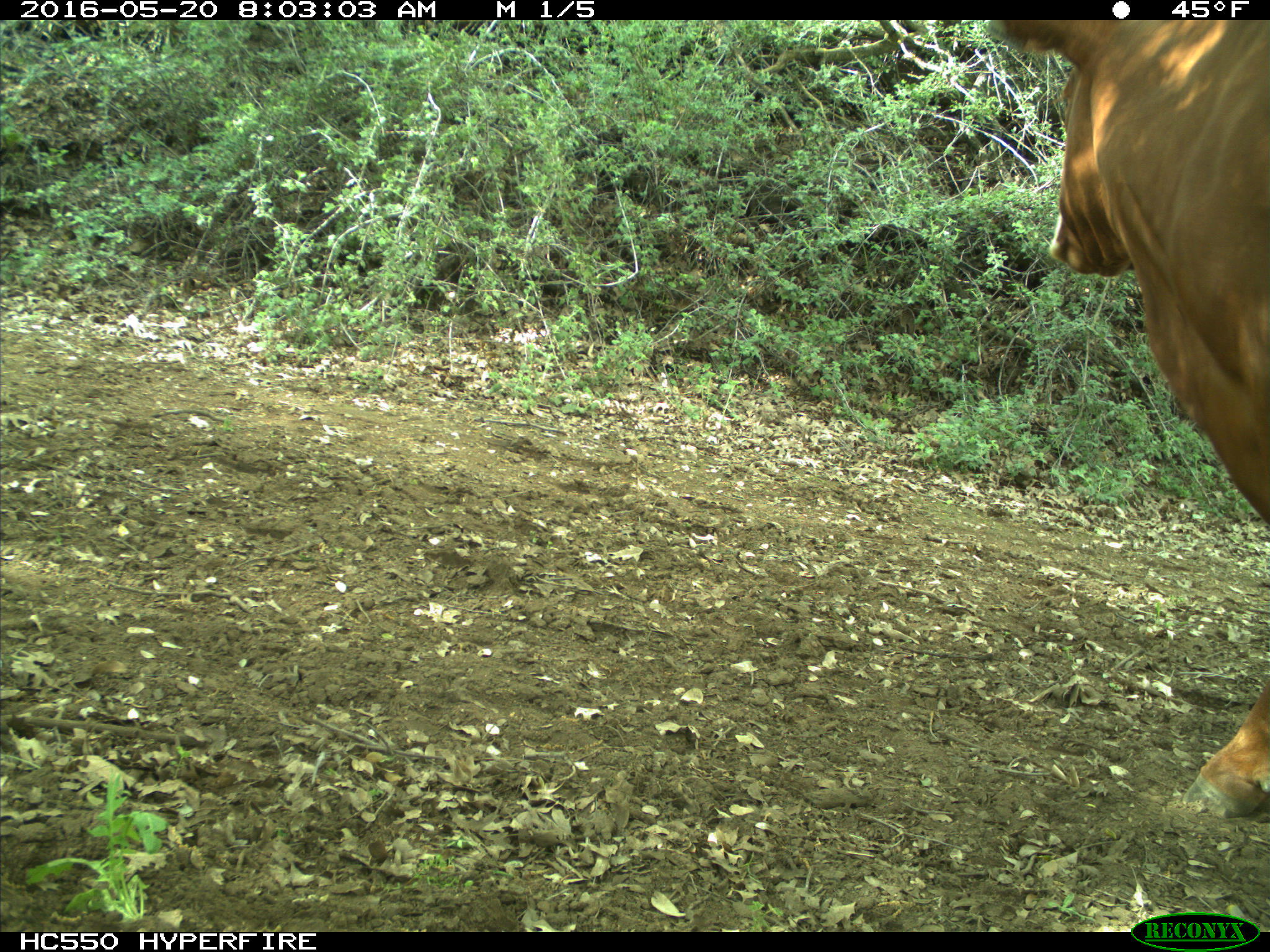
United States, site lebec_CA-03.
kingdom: Animalia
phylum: Chordata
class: Mammalia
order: Artiodactyla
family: Bovidae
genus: Bos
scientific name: Bos taurus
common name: domestic cow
Bos taurus (domestic cow).